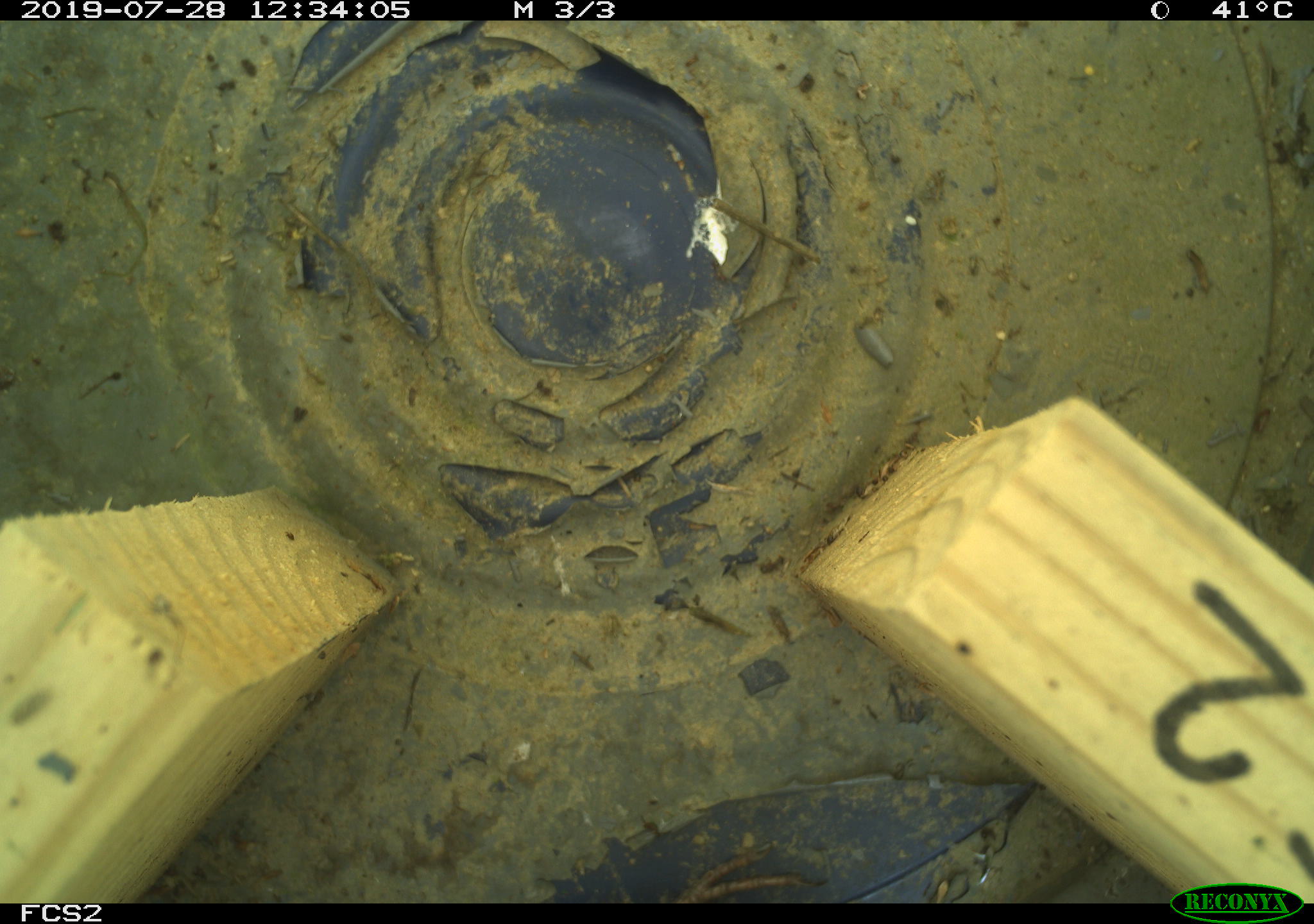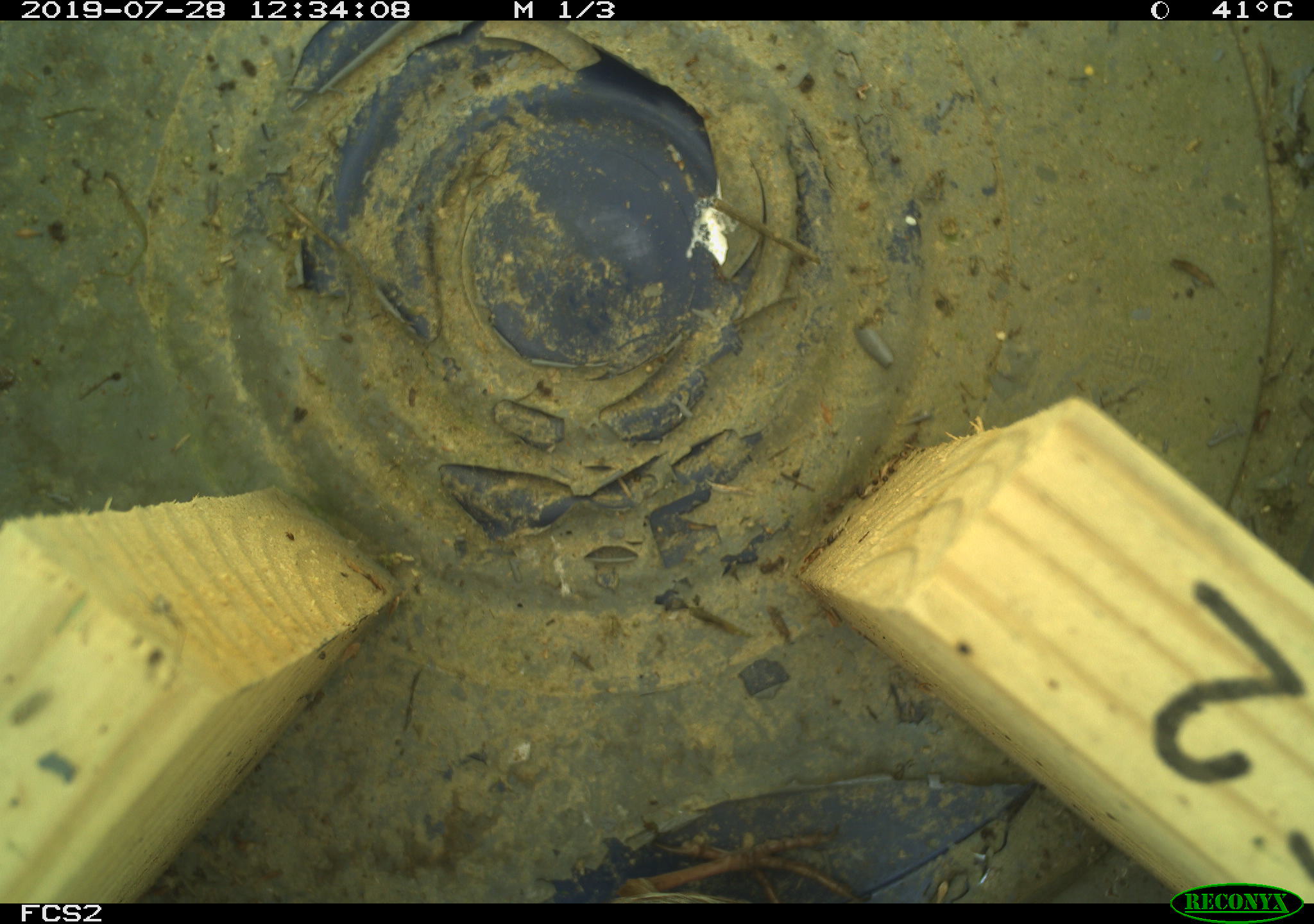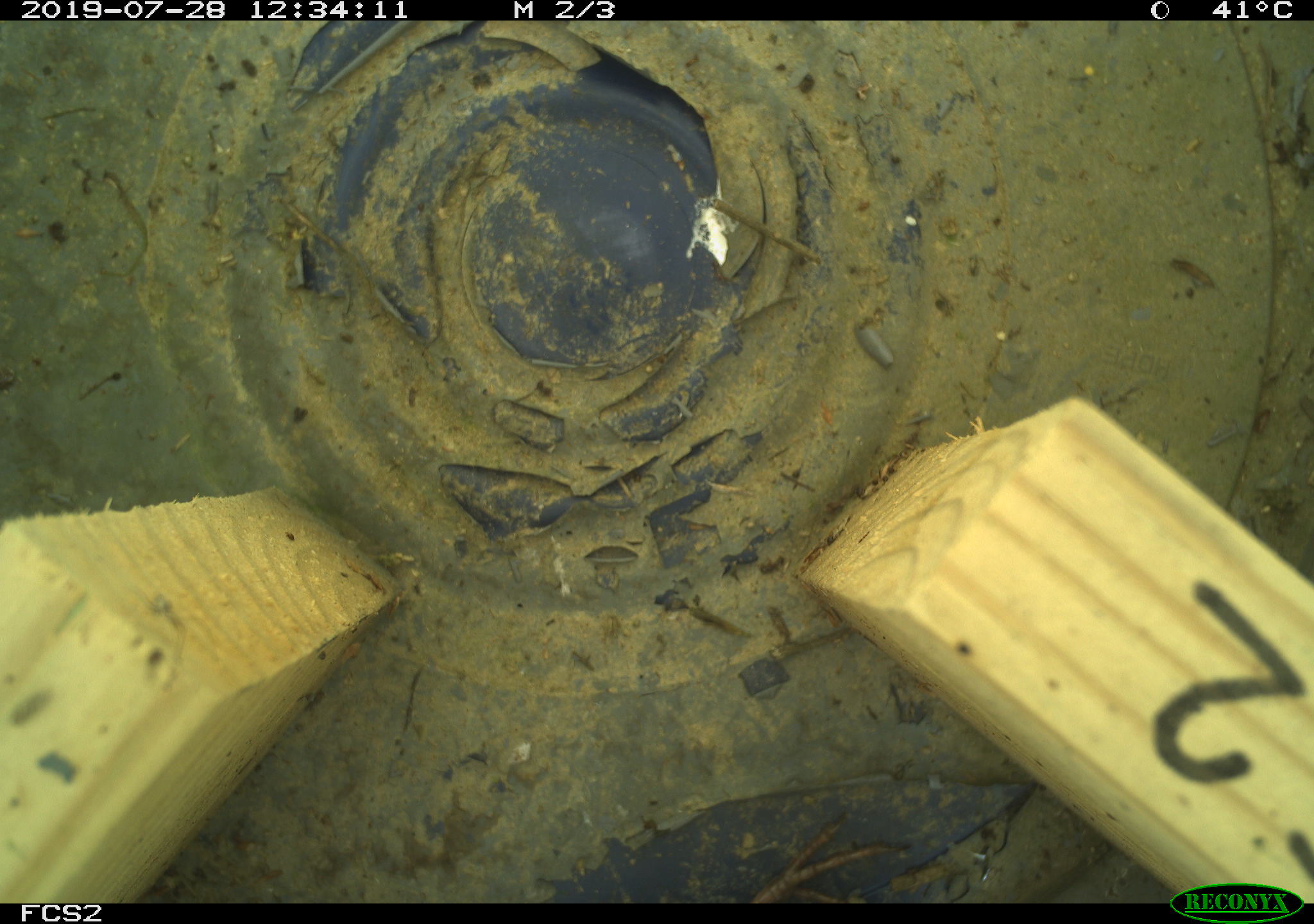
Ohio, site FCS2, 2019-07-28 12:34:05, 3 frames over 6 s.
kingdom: Animalia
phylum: Chordata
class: Aves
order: Passeriformes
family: Passerellidae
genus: Melospiza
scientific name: Melospiza melodia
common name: song sparrow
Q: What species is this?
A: Song sparrow (Melospiza melodia).